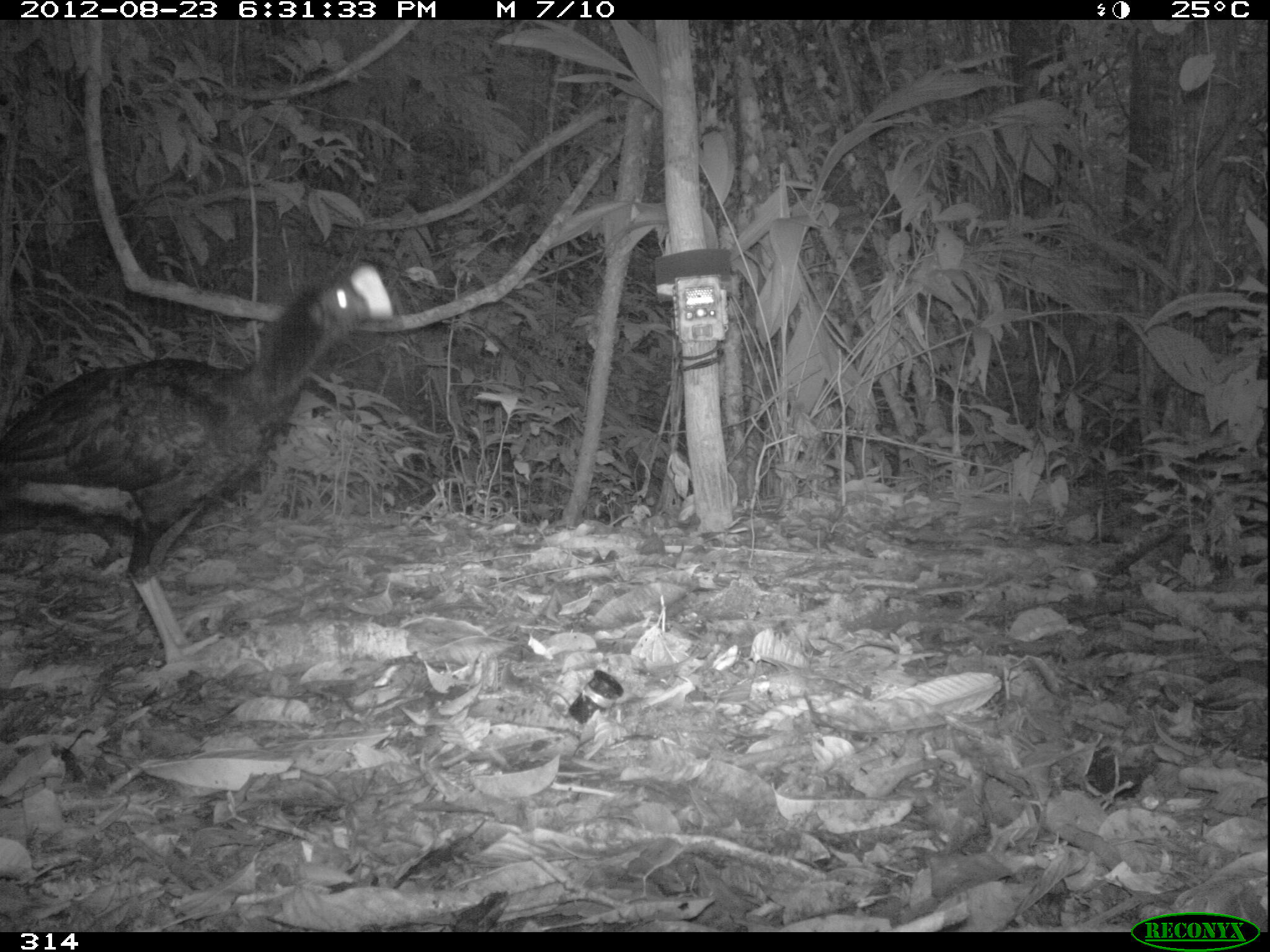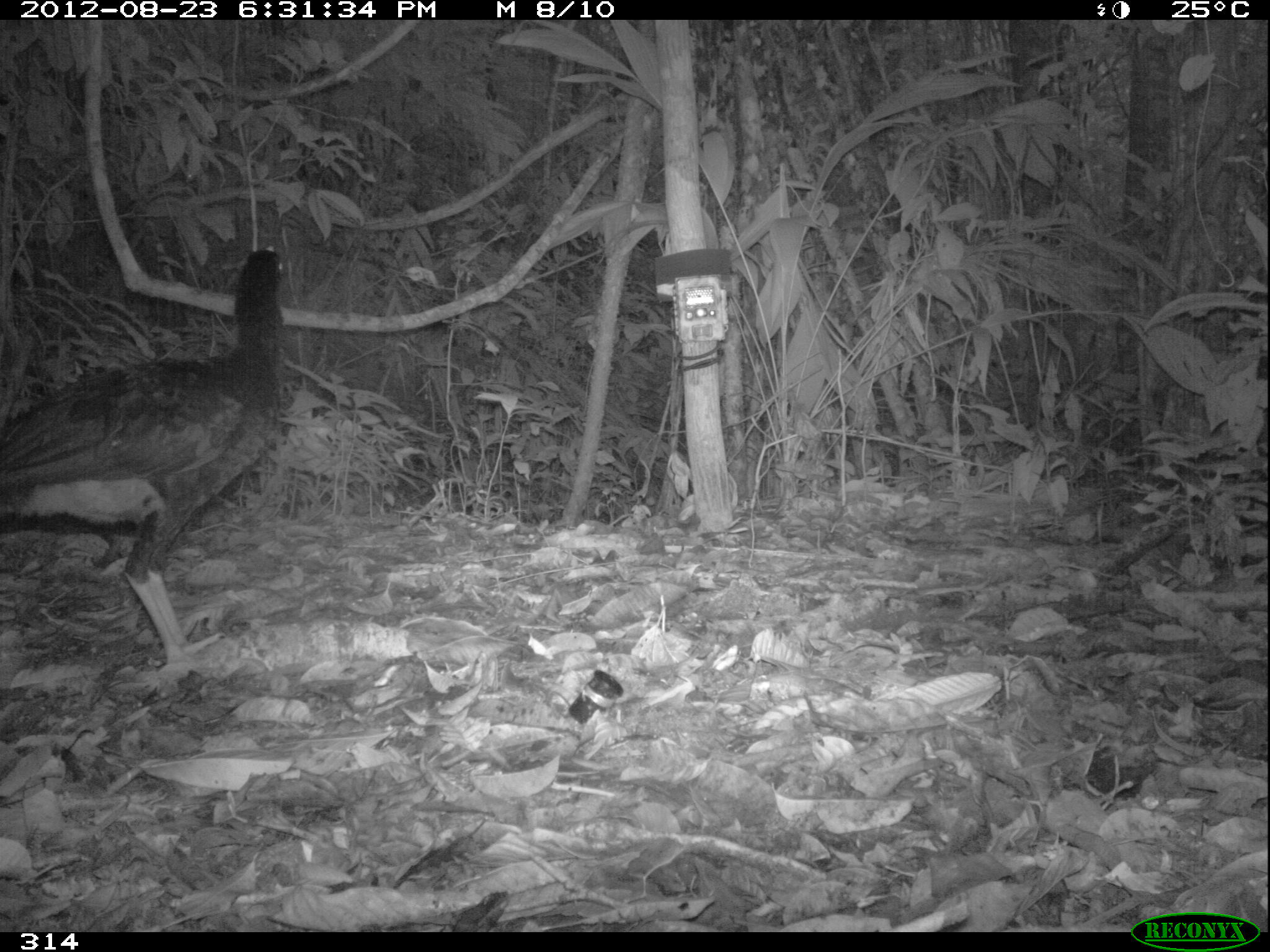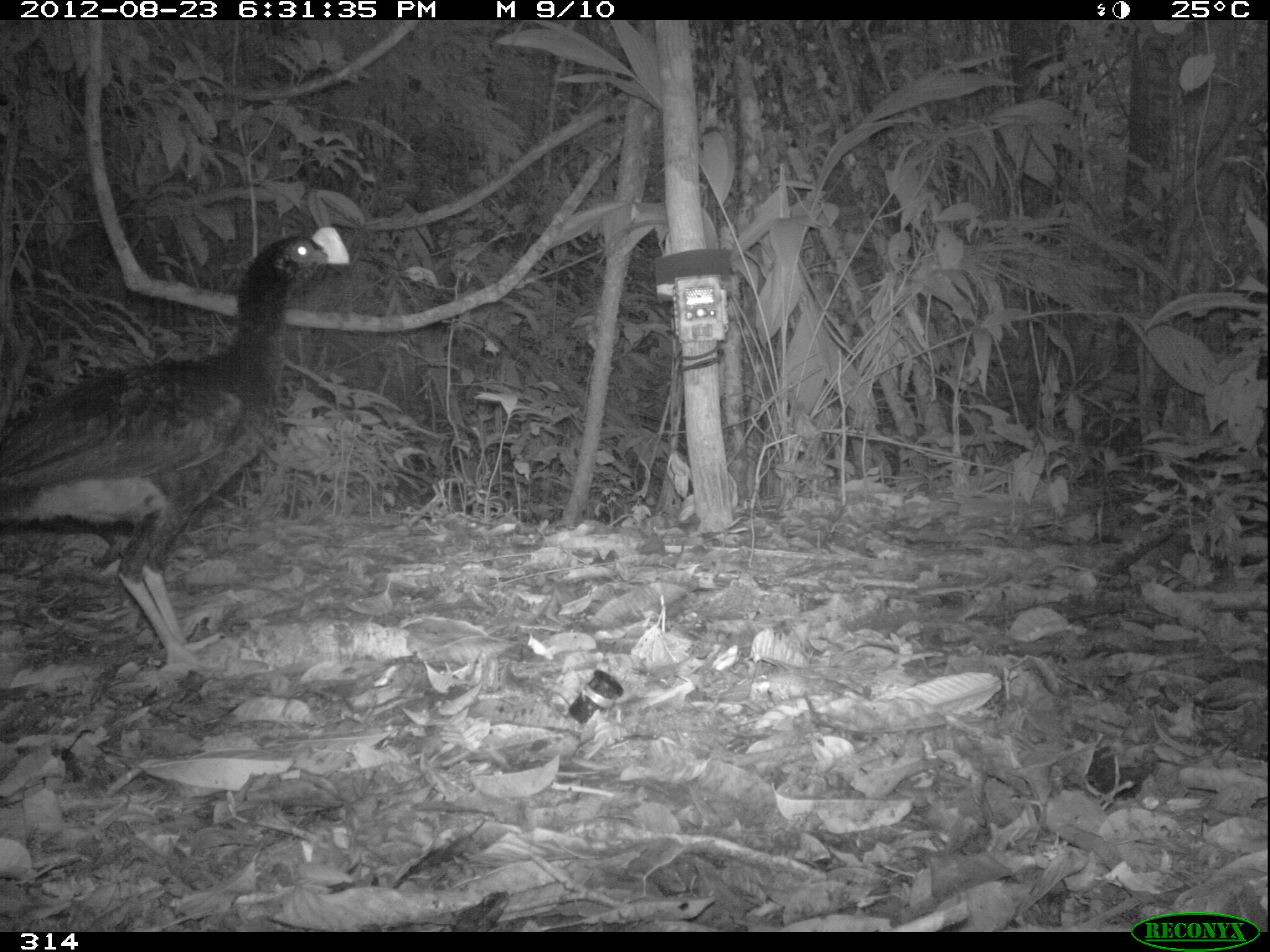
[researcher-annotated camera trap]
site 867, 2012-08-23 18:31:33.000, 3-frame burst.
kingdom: Animalia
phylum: Chordata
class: Aves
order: Galliformes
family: Cracidae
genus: Mitu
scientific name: Mitu tuberosum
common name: razor-billed curassow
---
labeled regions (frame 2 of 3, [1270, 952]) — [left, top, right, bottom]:
mitu tuberosum: [1, 243, 284, 674]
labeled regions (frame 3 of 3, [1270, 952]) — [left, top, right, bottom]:
mitu tuberosum: [0, 225, 350, 668]